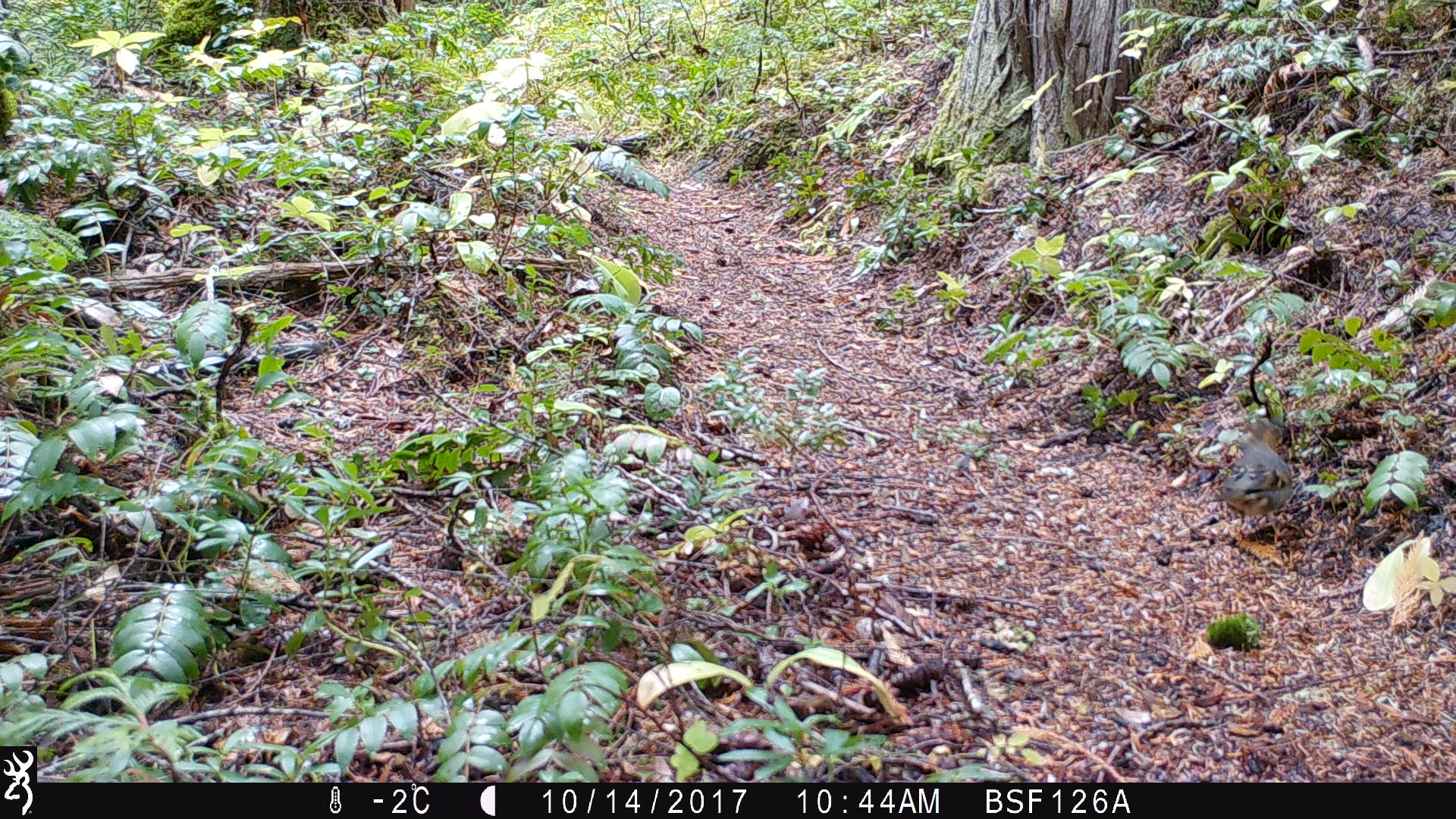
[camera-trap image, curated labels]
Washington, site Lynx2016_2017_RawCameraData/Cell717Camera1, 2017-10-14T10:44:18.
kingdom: Animalia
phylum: Chordata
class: Aves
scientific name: Aves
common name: birds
Aves (birds). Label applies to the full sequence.